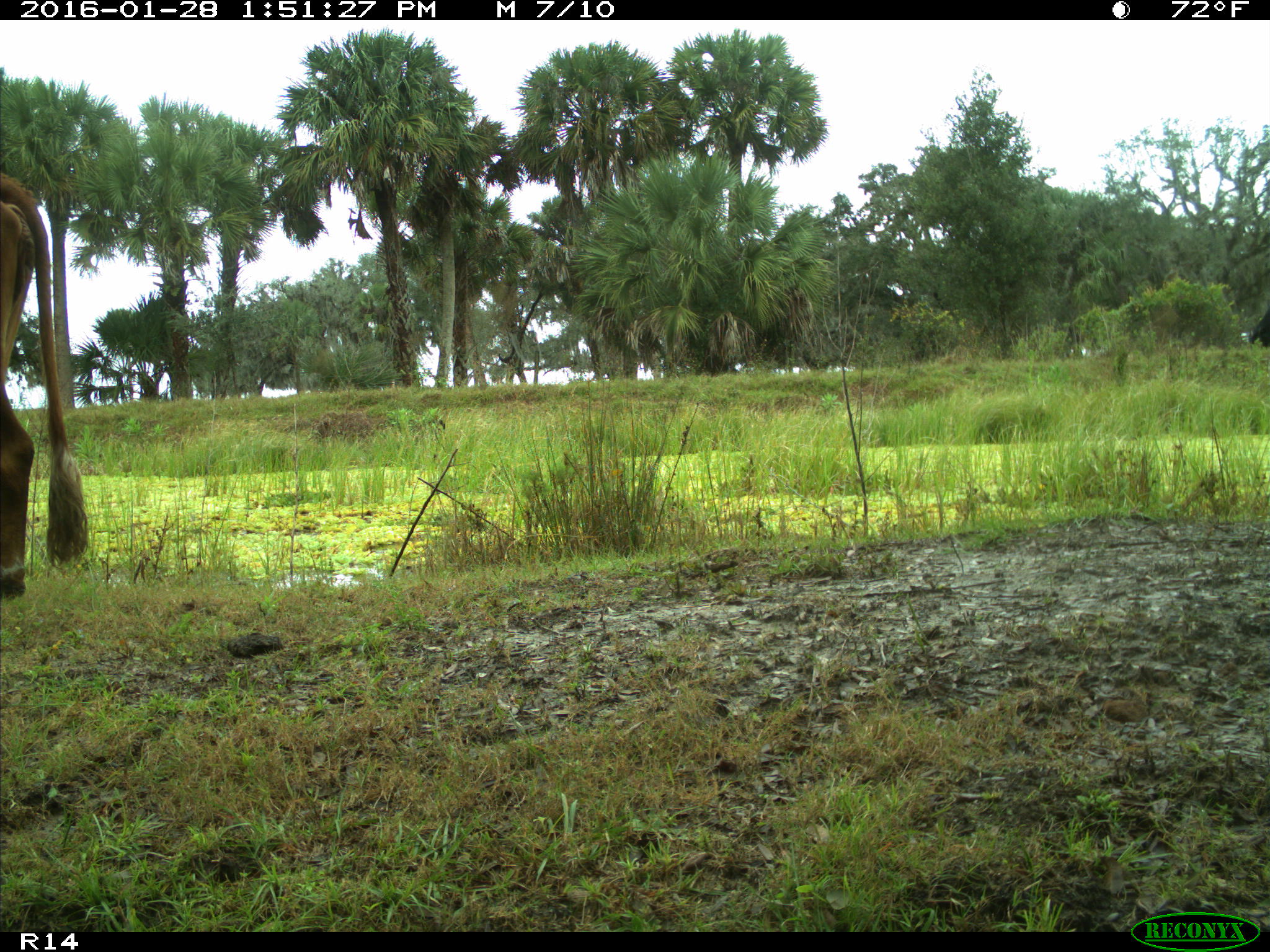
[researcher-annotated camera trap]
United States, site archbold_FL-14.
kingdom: Animalia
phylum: Chordata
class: Mammalia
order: Artiodactyla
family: Bovidae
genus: Bos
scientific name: Bos taurus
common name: domestic cow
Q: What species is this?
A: Bos taurus (domestic cow).